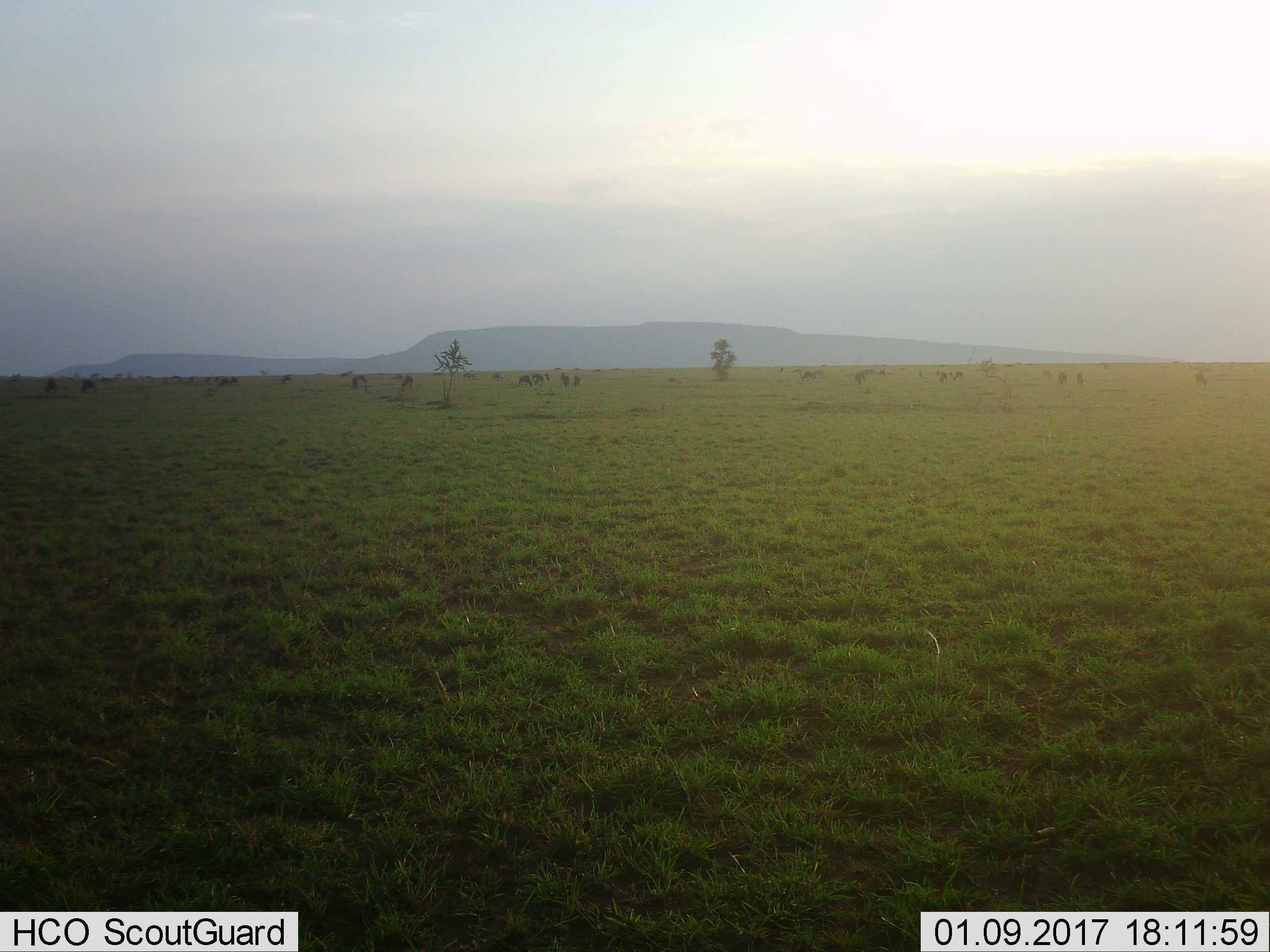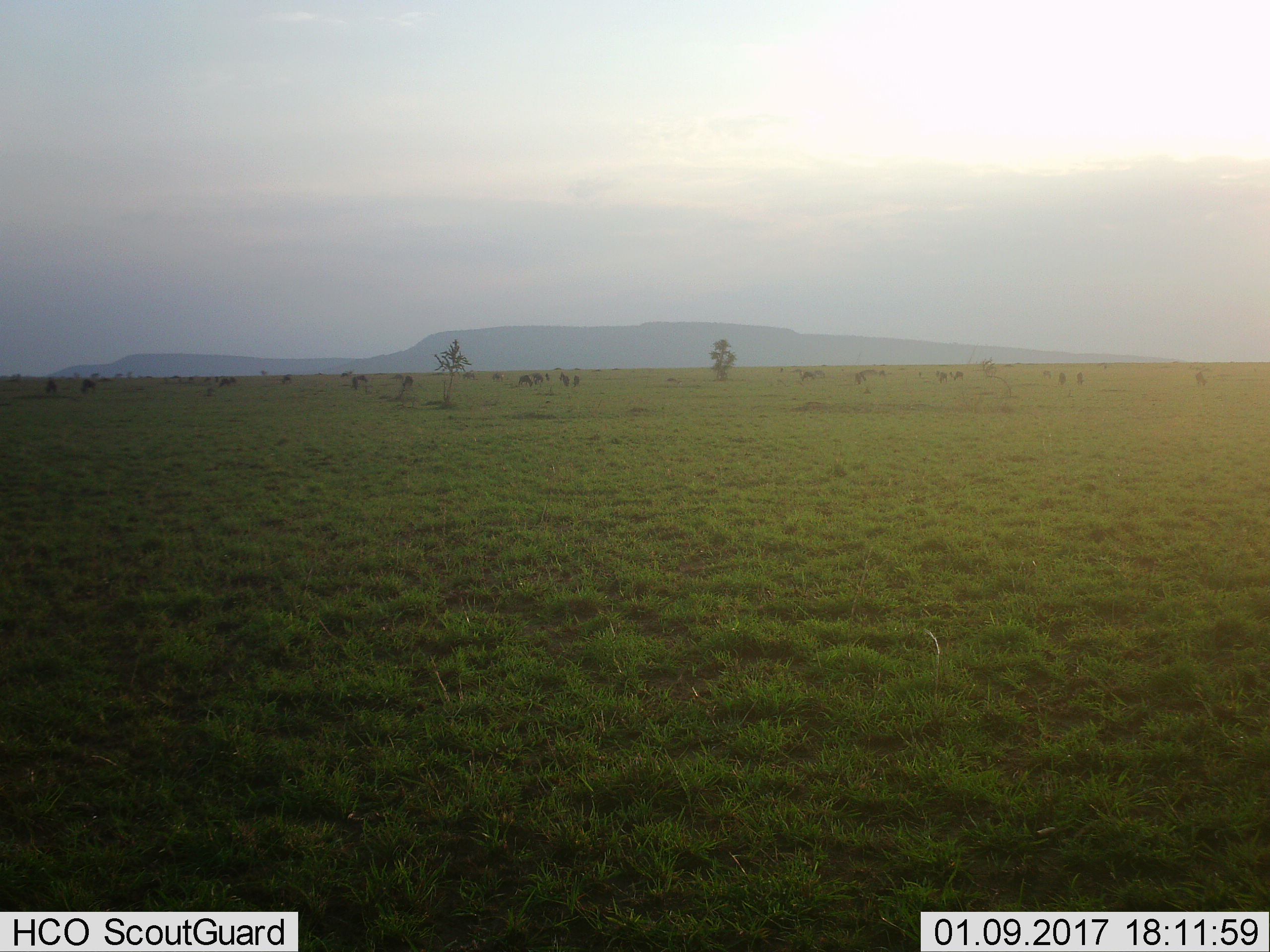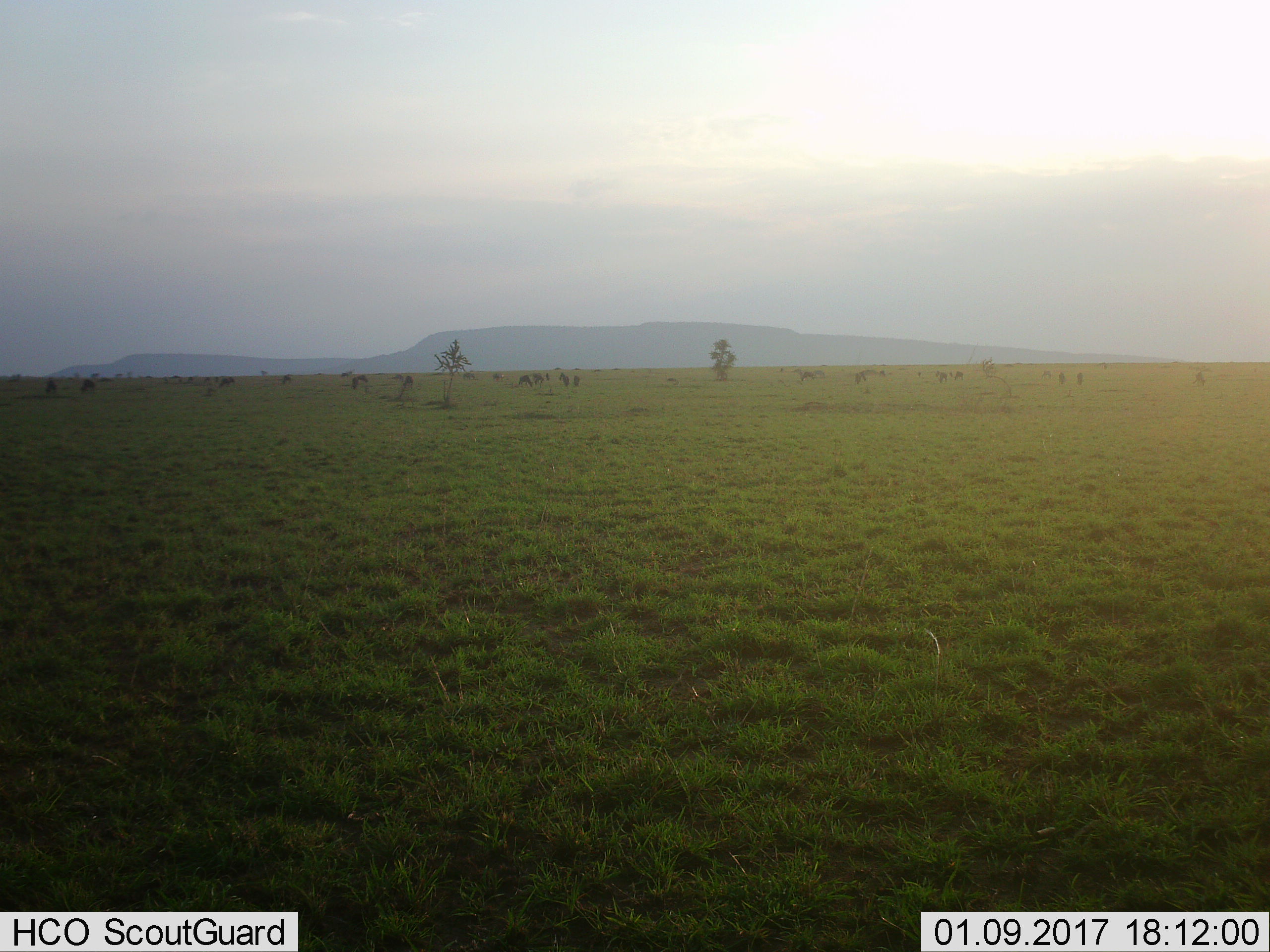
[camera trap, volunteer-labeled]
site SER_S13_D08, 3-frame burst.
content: unidentified animal